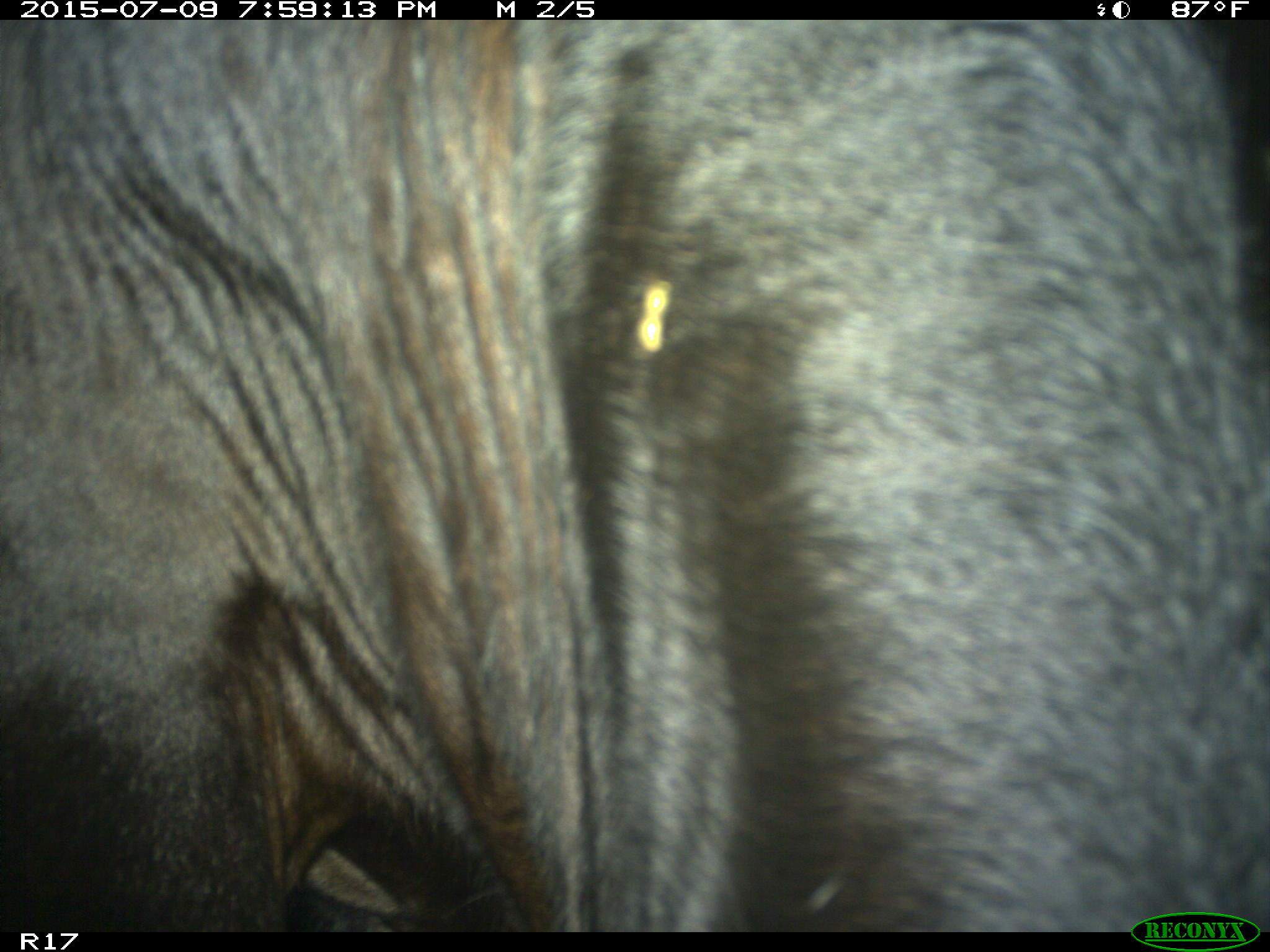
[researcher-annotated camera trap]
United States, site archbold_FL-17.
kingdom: Animalia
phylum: Chordata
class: Mammalia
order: Artiodactyla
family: Bovidae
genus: Bos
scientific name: Bos taurus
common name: domestic cow